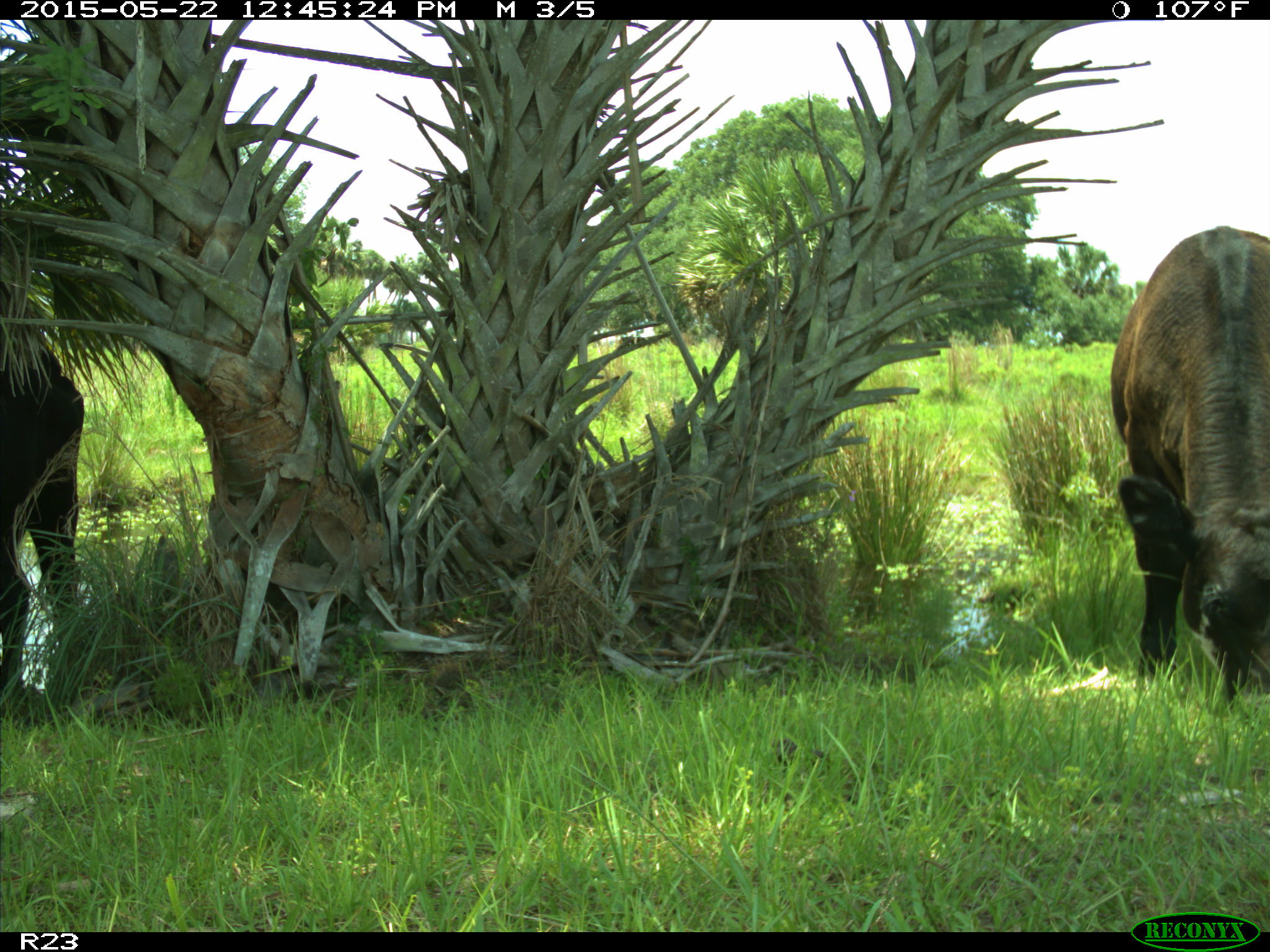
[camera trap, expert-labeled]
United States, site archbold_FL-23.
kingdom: Animalia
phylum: Chordata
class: Mammalia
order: Artiodactyla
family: Bovidae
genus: Bos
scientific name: Bos taurus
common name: domestic cow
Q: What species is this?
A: Bos taurus (domestic cow).